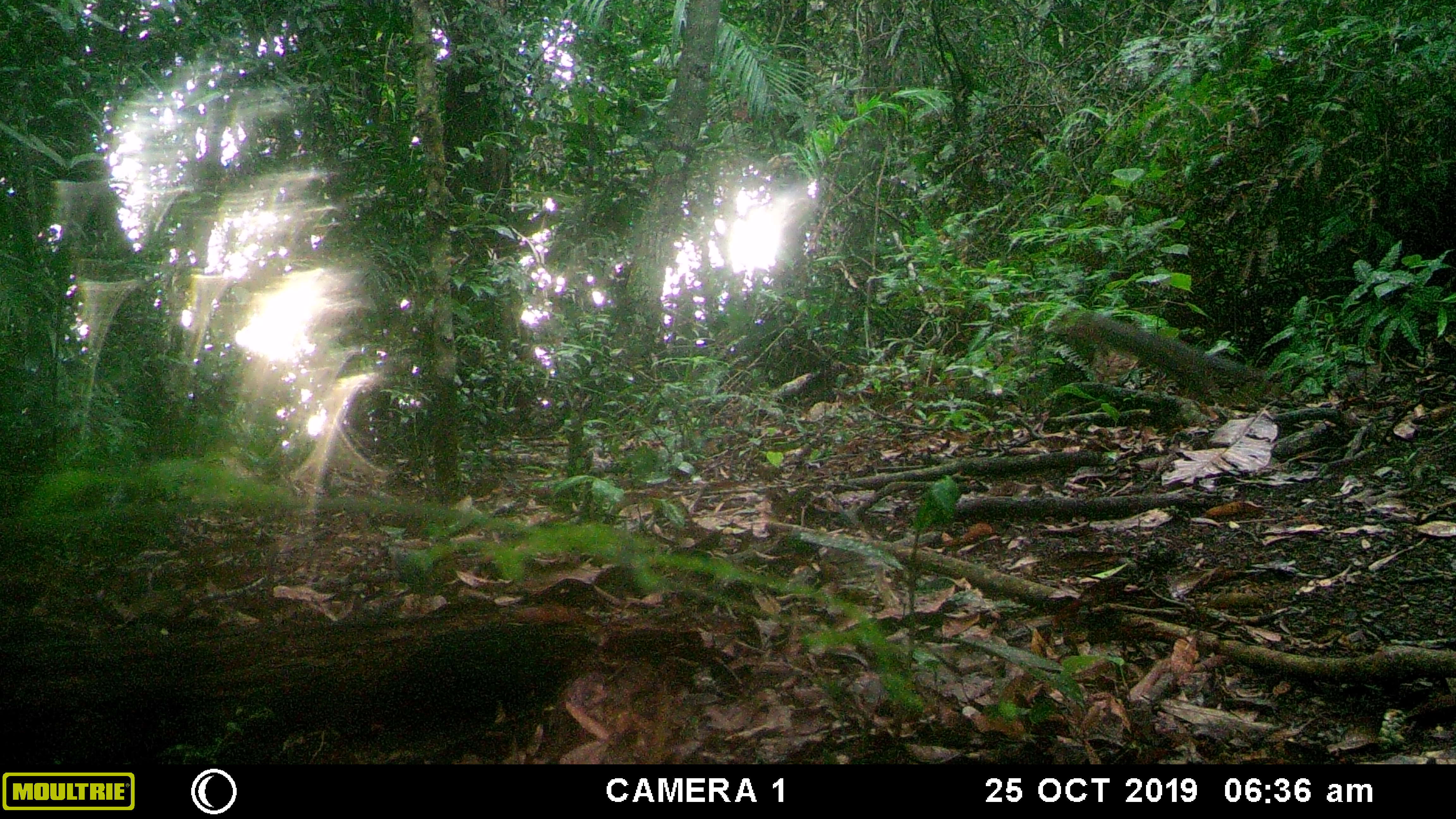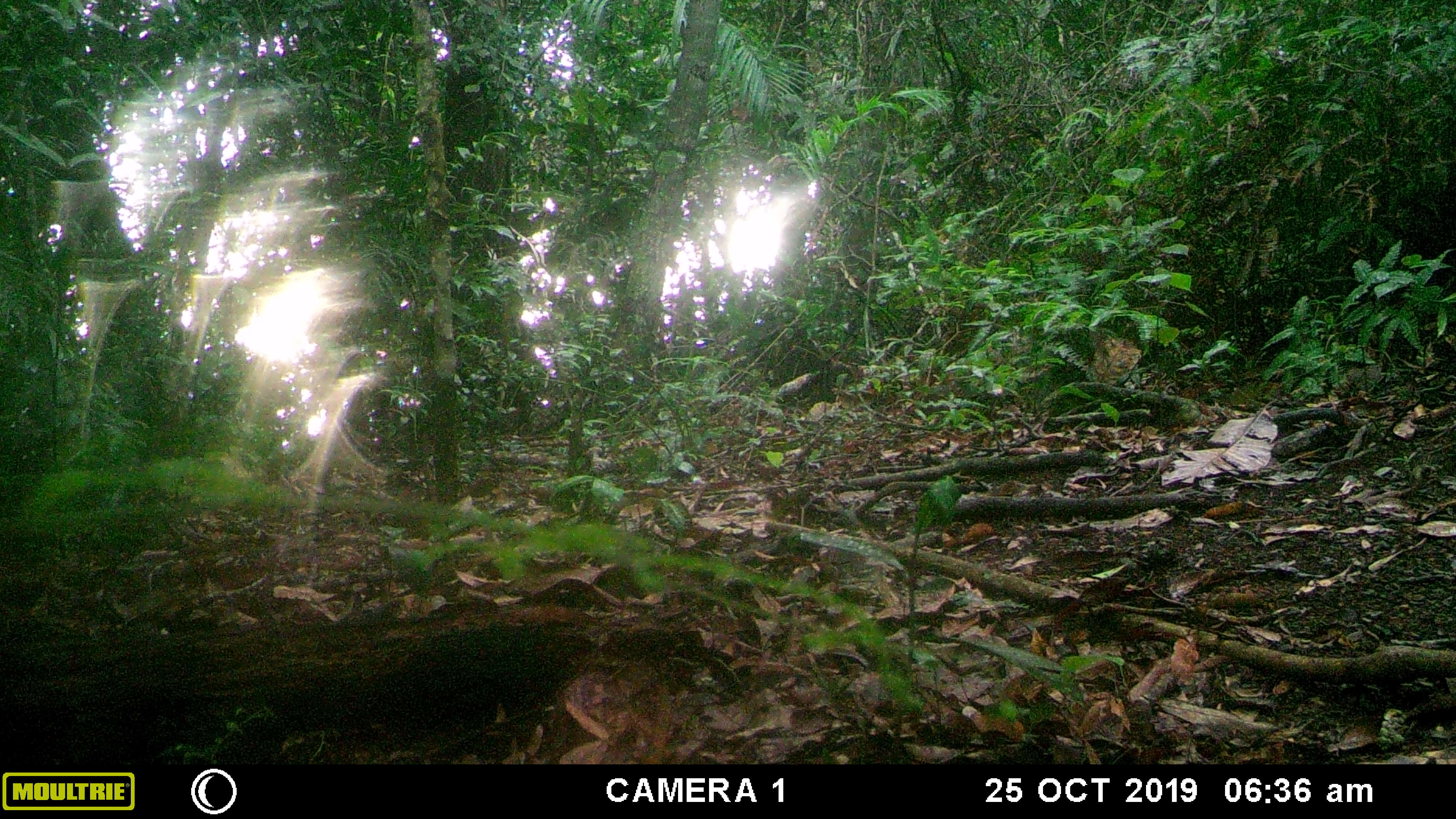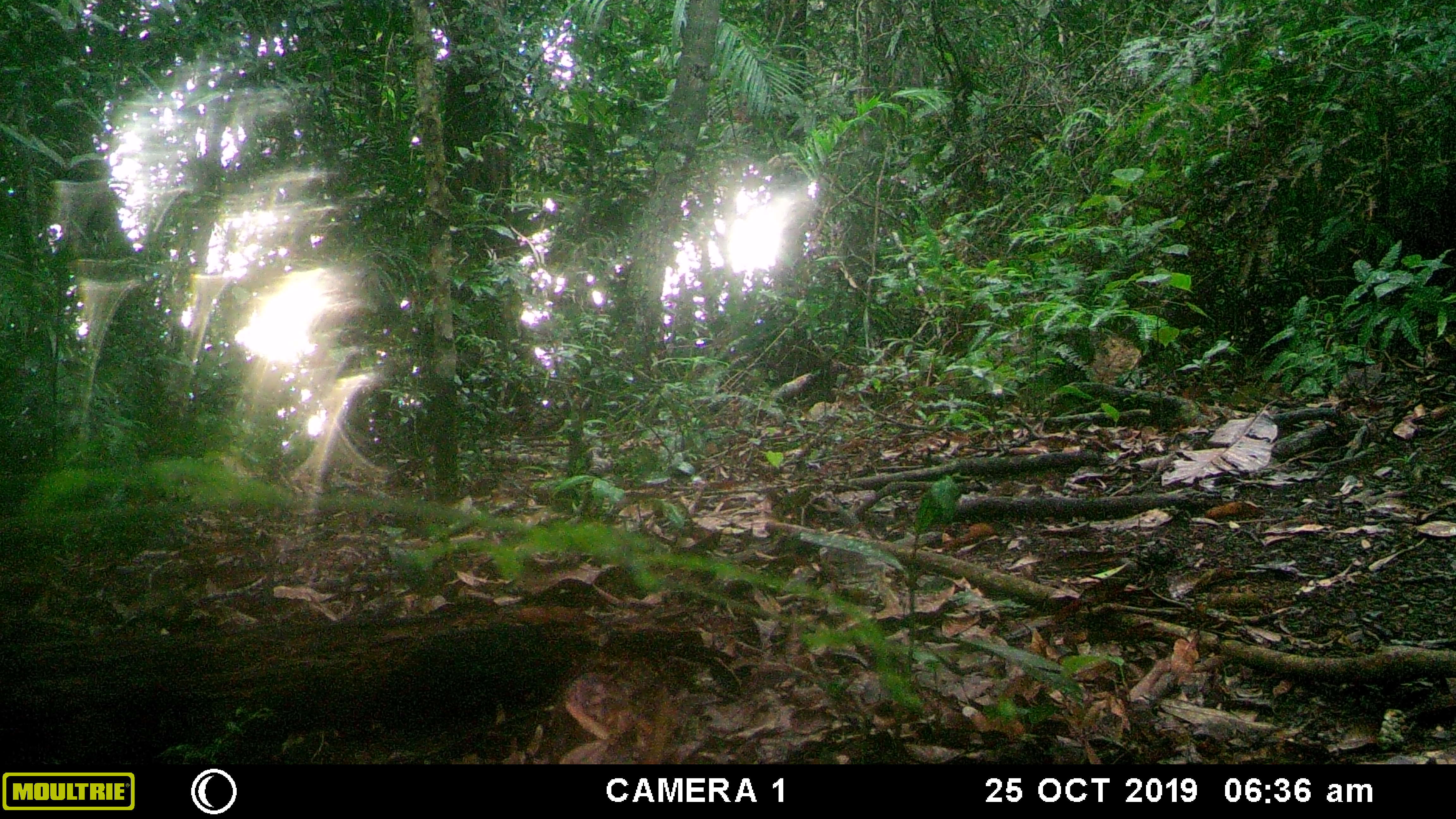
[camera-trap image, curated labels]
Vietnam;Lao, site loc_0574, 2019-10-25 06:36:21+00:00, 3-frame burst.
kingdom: Animalia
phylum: Chordata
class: Mammalia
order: Rodentia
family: Sciuridae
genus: Dremomys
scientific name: Dremomys rufigenis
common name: red-cheeked squirrel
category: red cheeked squirrel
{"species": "red cheeked squirrel (red-cheeked squirrel) (Dremomys rufigenis)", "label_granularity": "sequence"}